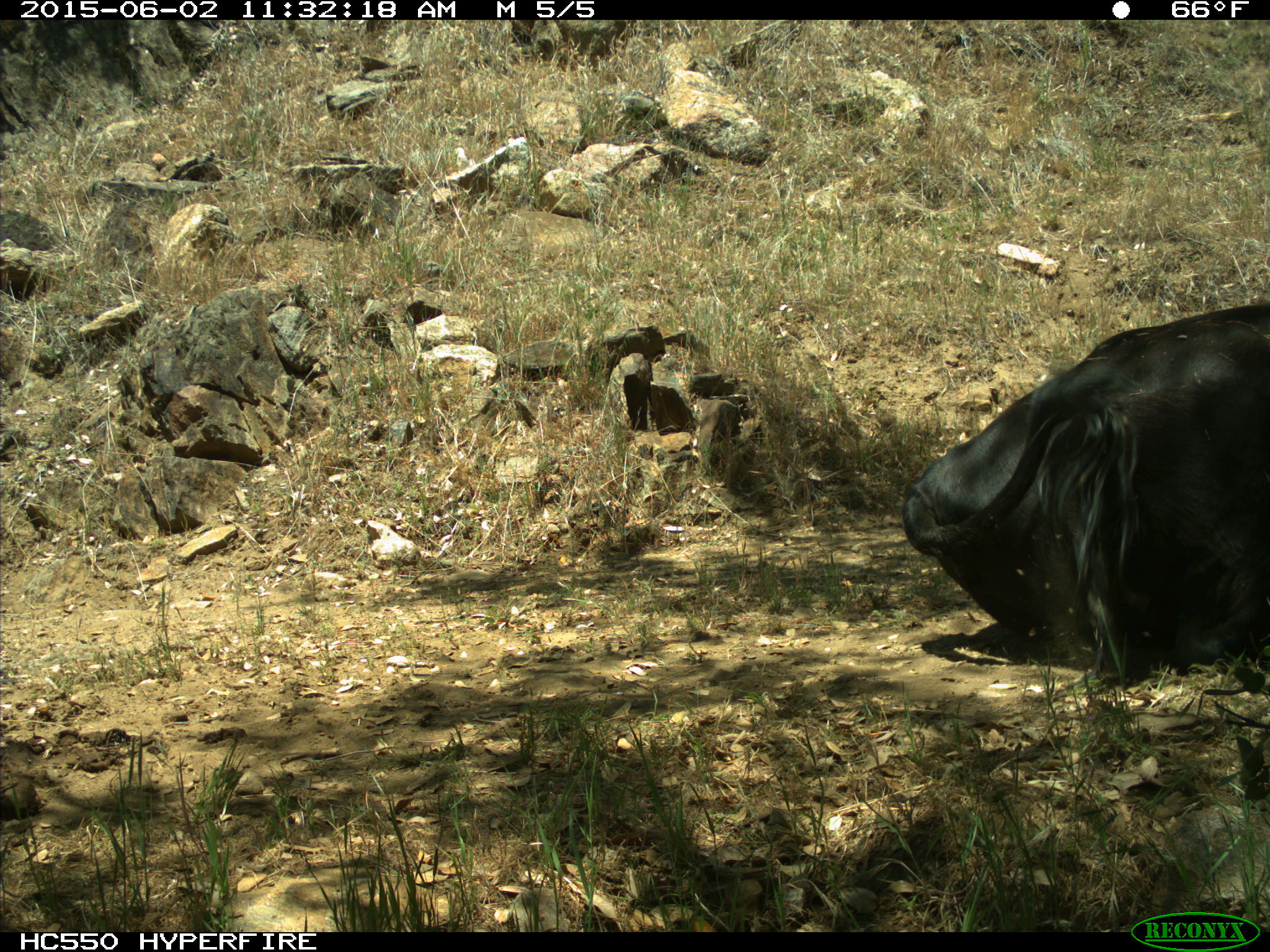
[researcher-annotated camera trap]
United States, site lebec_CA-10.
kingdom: Animalia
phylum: Chordata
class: Mammalia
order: Artiodactyla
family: Bovidae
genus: Bos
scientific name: Bos taurus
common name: domestic cow